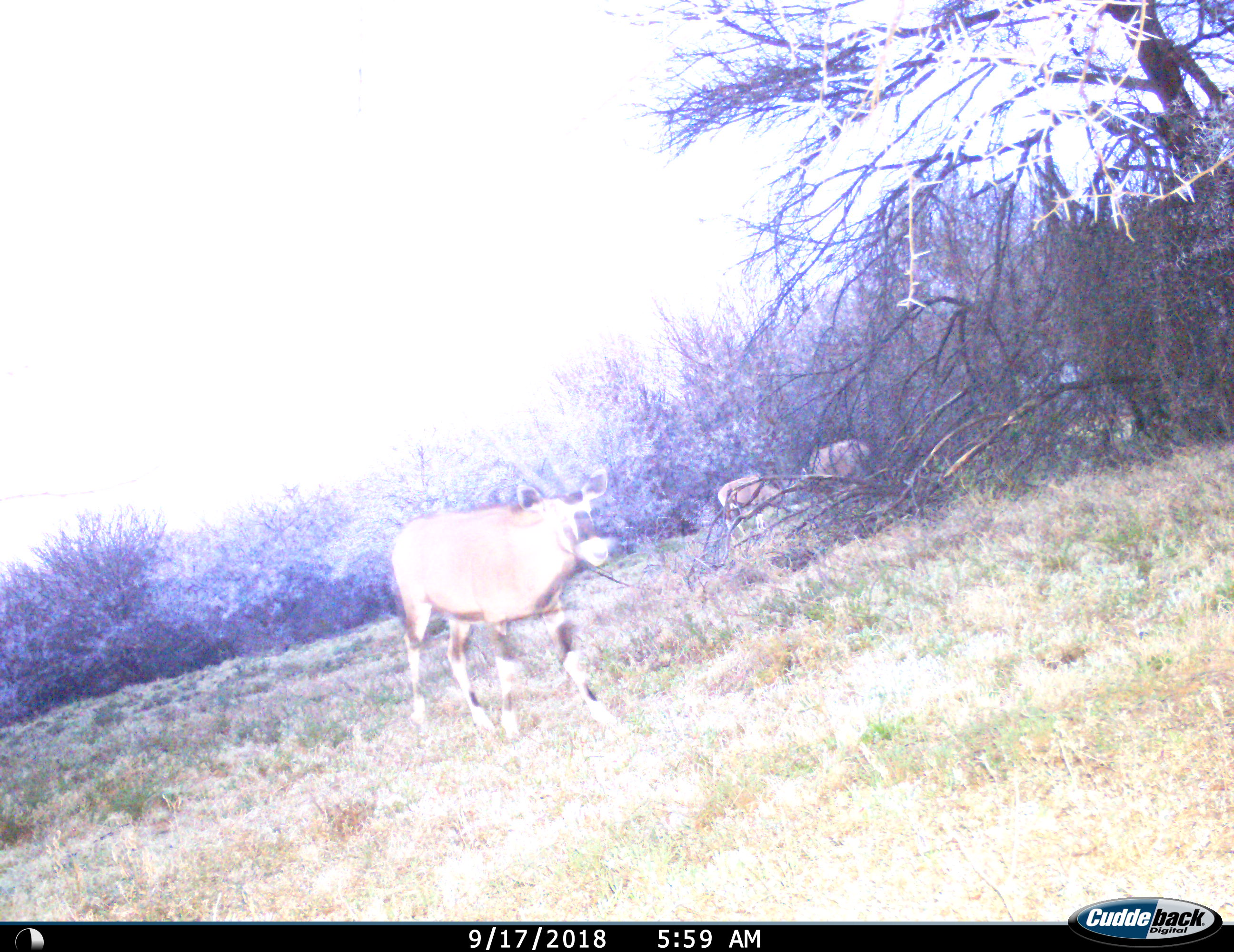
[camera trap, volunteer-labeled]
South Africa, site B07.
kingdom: Animalia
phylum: Chordata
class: Mammalia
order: Artiodactyla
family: Bovidae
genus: Oryx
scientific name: Oryx gazella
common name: gemsbok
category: gemsbokoryx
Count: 3.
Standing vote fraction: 78%.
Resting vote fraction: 11%.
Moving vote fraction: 67%.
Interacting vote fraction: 0%.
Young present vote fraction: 0%.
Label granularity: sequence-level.